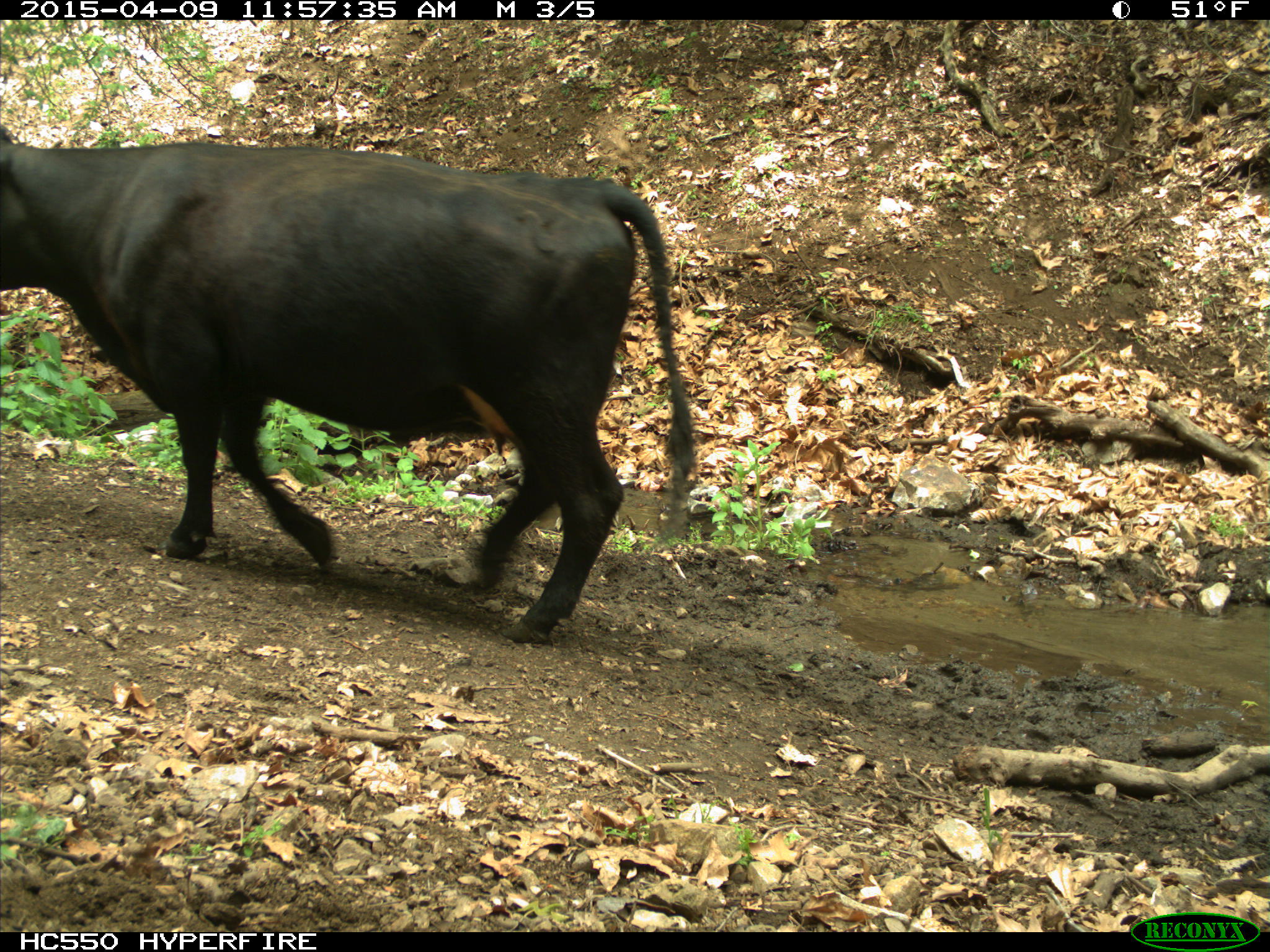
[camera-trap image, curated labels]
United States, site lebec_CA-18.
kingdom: Animalia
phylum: Chordata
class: Mammalia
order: Artiodactyla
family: Bovidae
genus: Bos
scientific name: Bos taurus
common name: domestic cow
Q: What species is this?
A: Bos taurus (domestic cow).